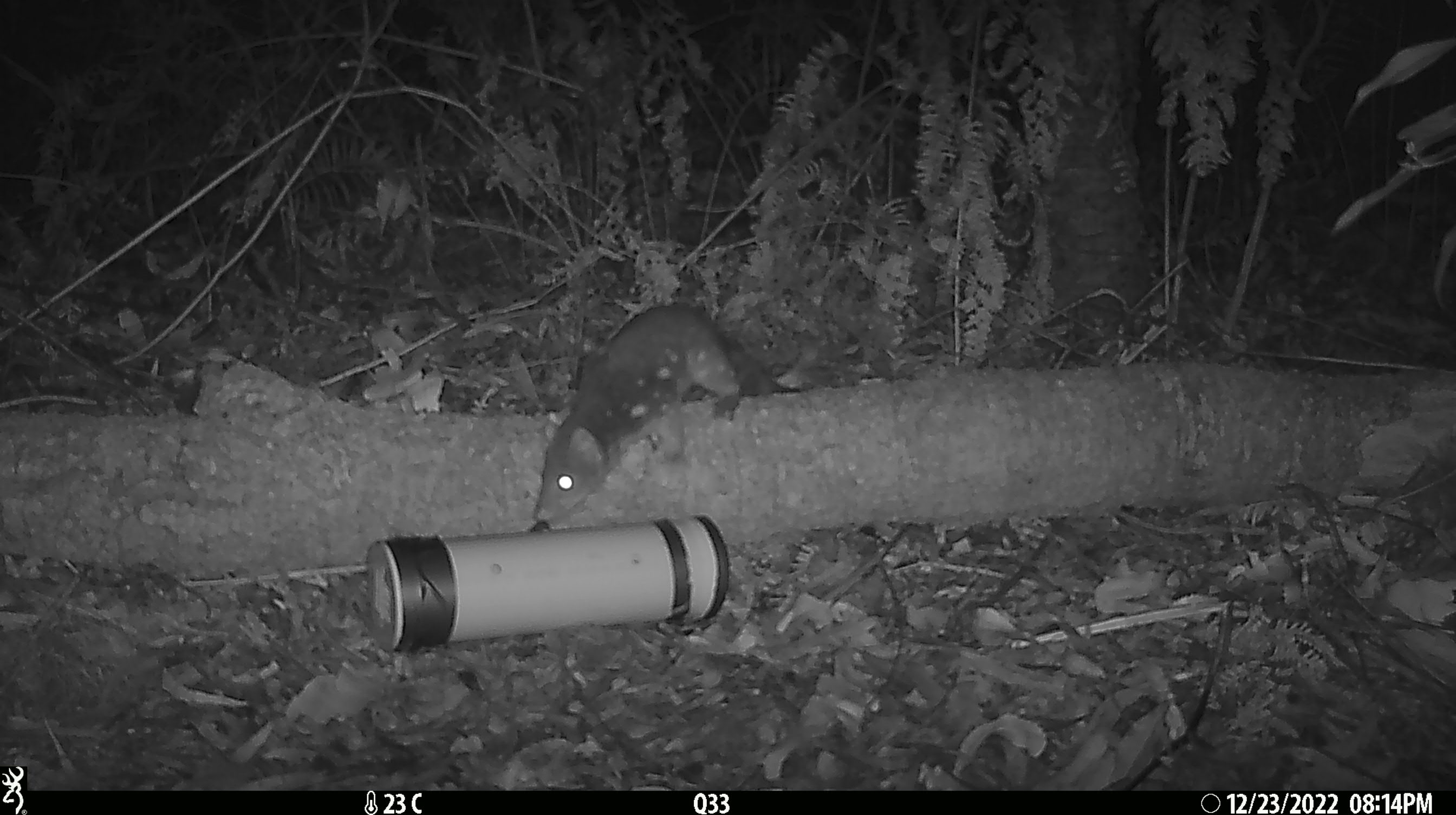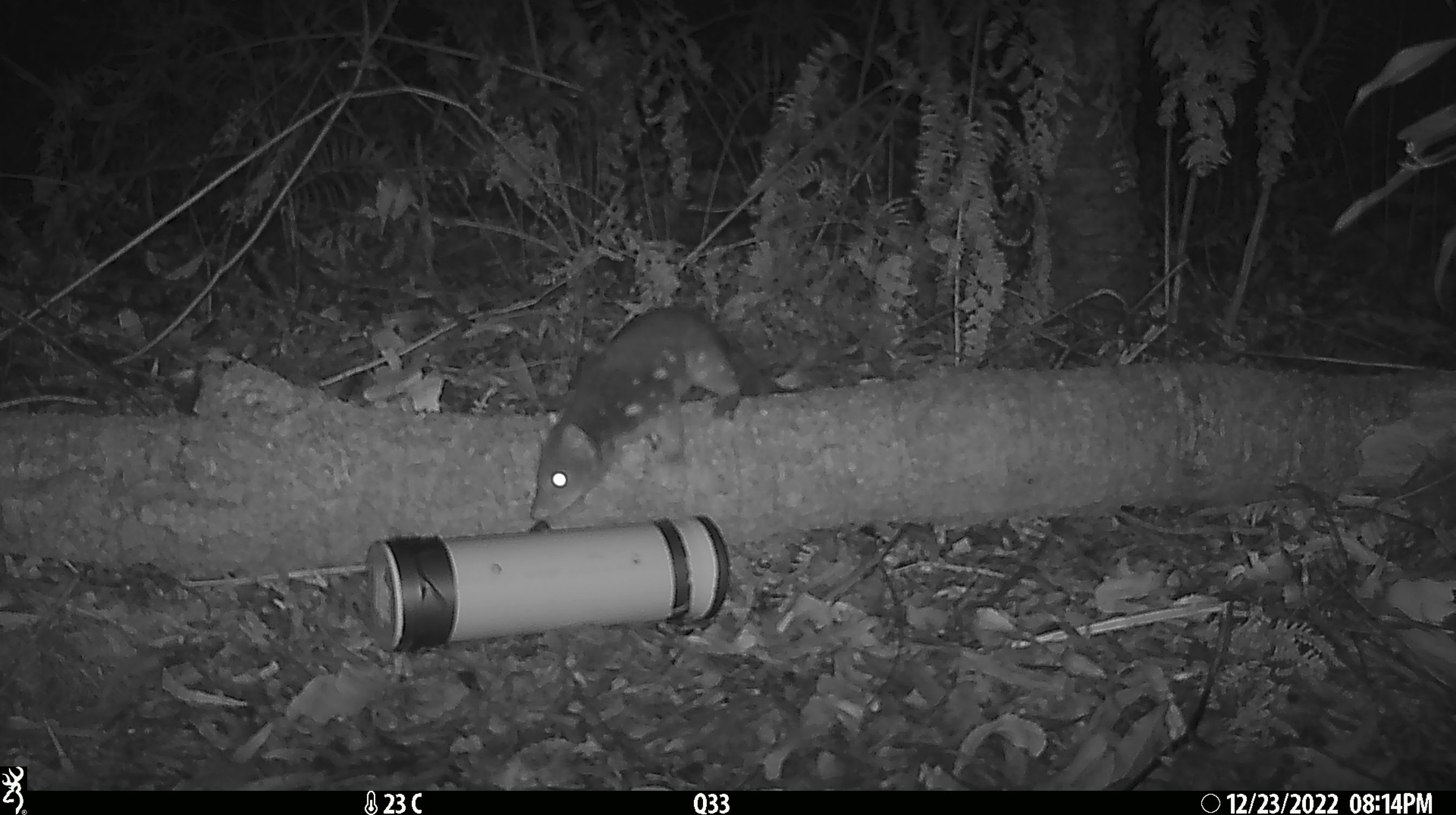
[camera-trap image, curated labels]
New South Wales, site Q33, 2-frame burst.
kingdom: Animalia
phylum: Chordata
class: Mammalia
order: Dasyuromorphia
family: Dasyuridae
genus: Dasyurus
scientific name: Dasyurus maculatus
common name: spotted-tailed quoll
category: quoll